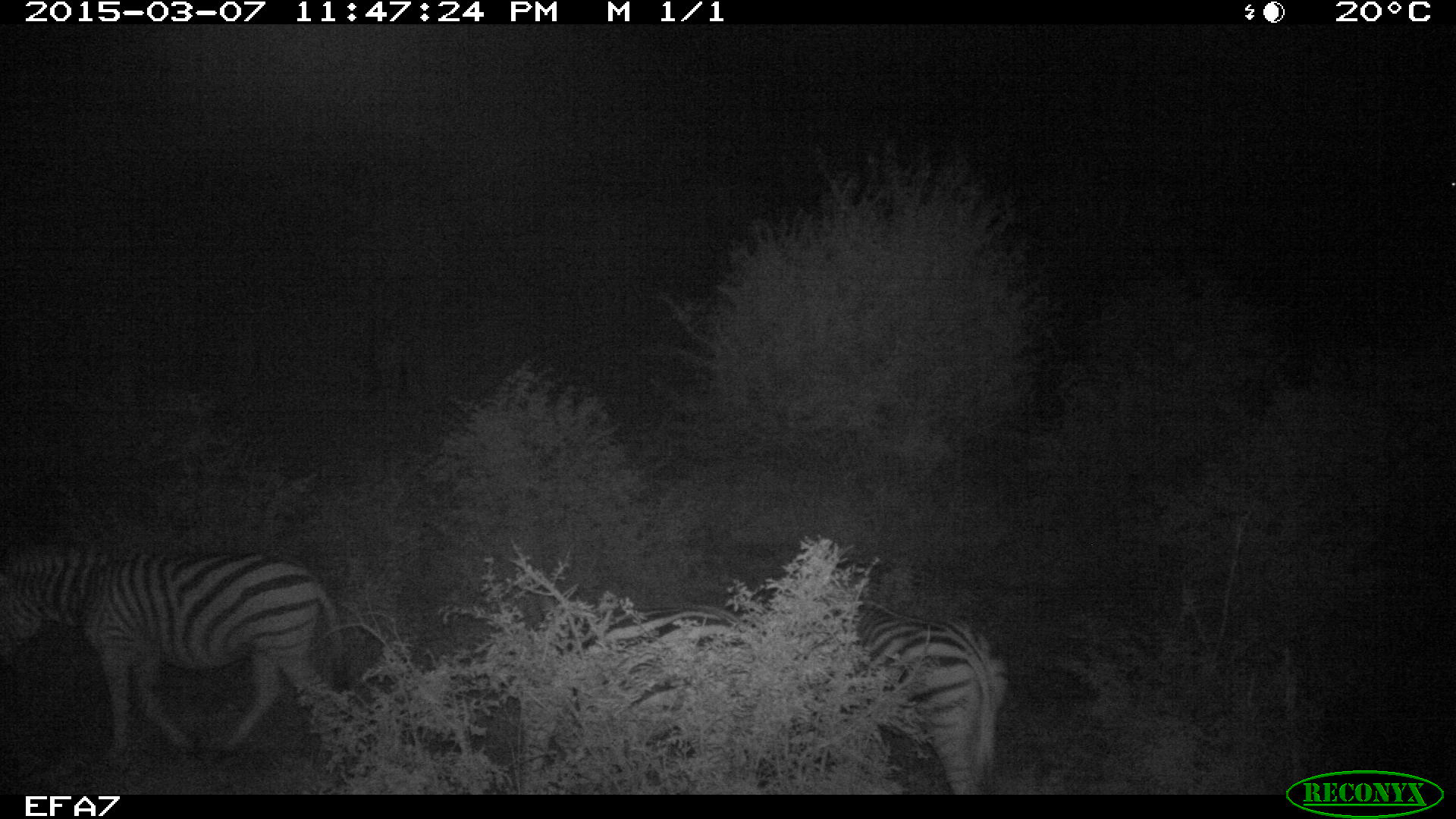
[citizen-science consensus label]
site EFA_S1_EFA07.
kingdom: Animalia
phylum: Chordata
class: Mammalia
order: Perissodactyla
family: Equidae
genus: Equus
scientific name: Equus quagga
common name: plains zebra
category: zebraplains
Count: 3.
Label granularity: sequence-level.